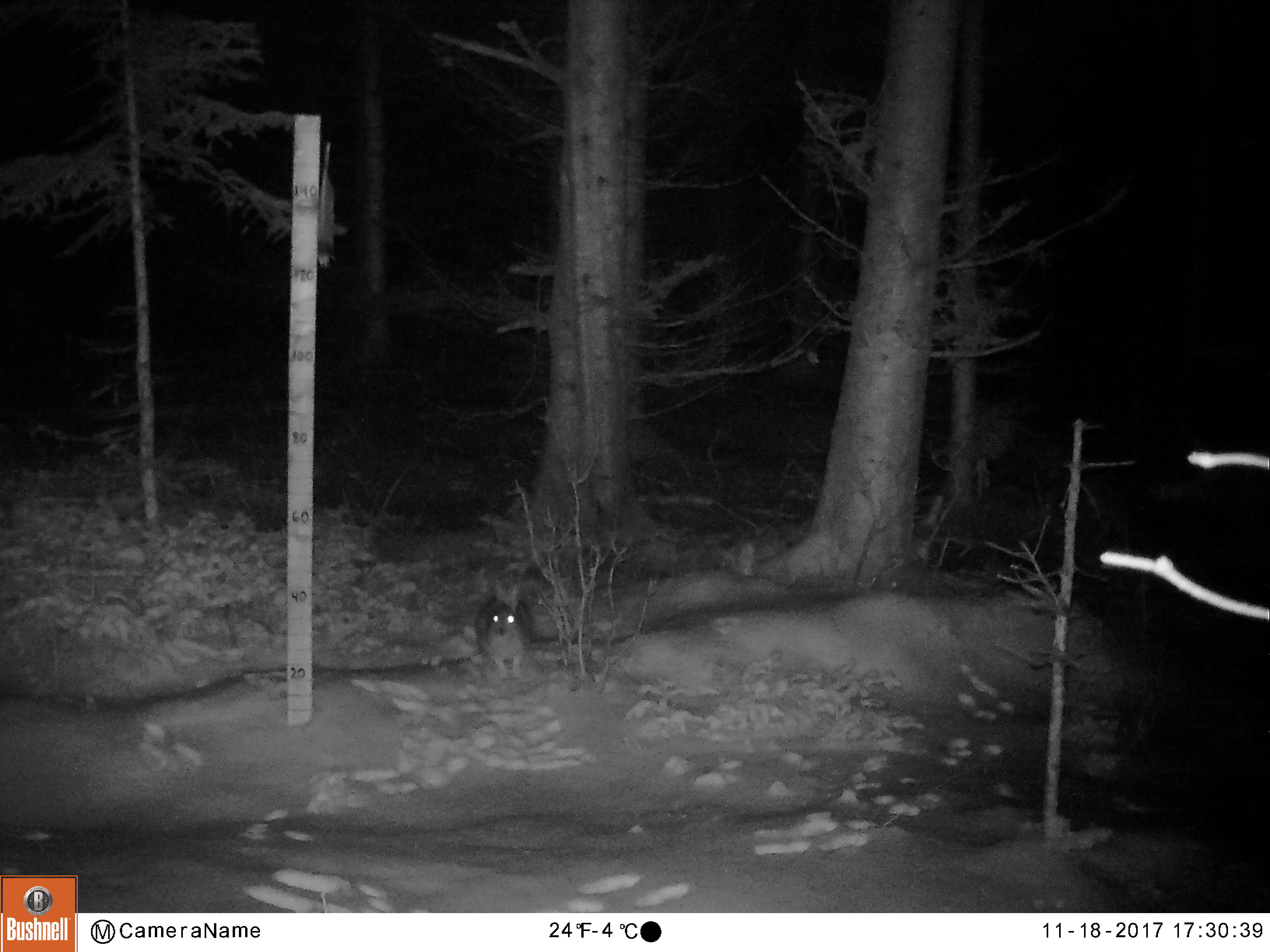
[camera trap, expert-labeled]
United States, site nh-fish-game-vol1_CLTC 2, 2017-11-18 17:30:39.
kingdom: Animalia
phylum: Chordata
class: Mammalia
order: Lagomorpha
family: Leporidae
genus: Lepus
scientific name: Lepus americanus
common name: snowshoe hare